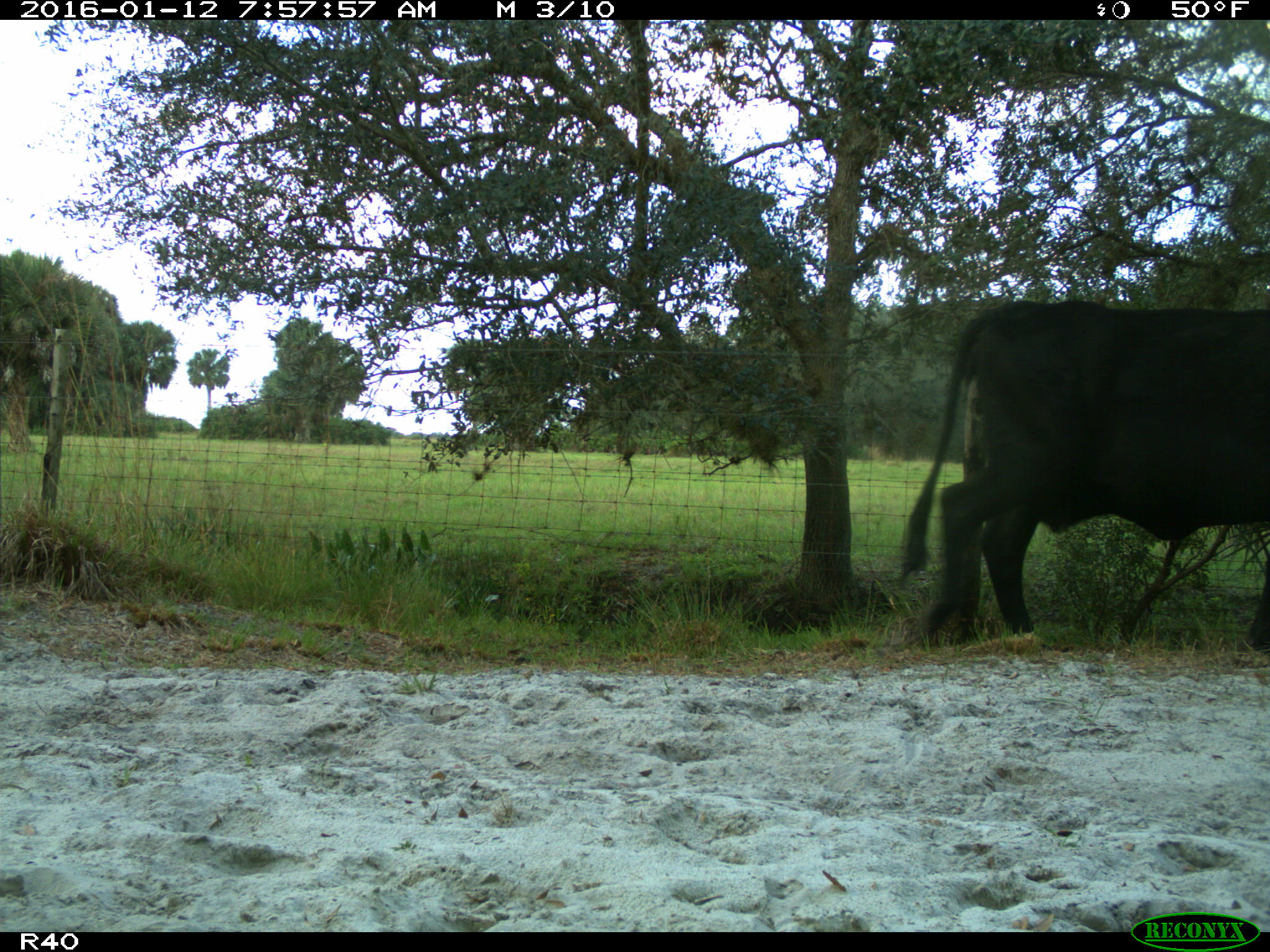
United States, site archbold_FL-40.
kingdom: Animalia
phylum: Chordata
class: Mammalia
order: Artiodactyla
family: Bovidae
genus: Bos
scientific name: Bos taurus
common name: domestic cow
Bos taurus (domestic cow).